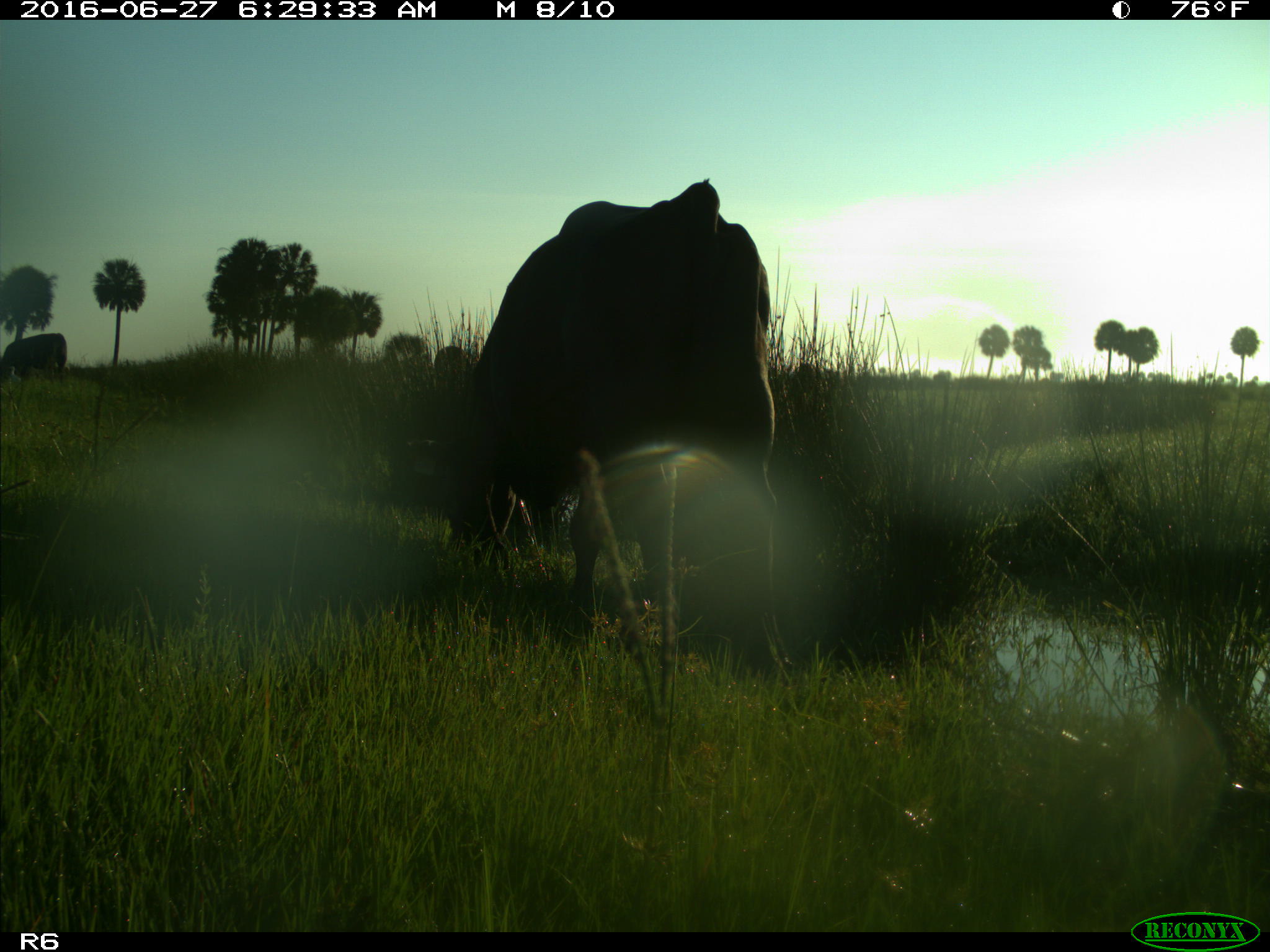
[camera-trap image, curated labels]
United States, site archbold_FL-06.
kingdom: Animalia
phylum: Chordata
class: Mammalia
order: Artiodactyla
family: Bovidae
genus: Bos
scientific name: Bos taurus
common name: domestic cow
Bos taurus (domestic cow).